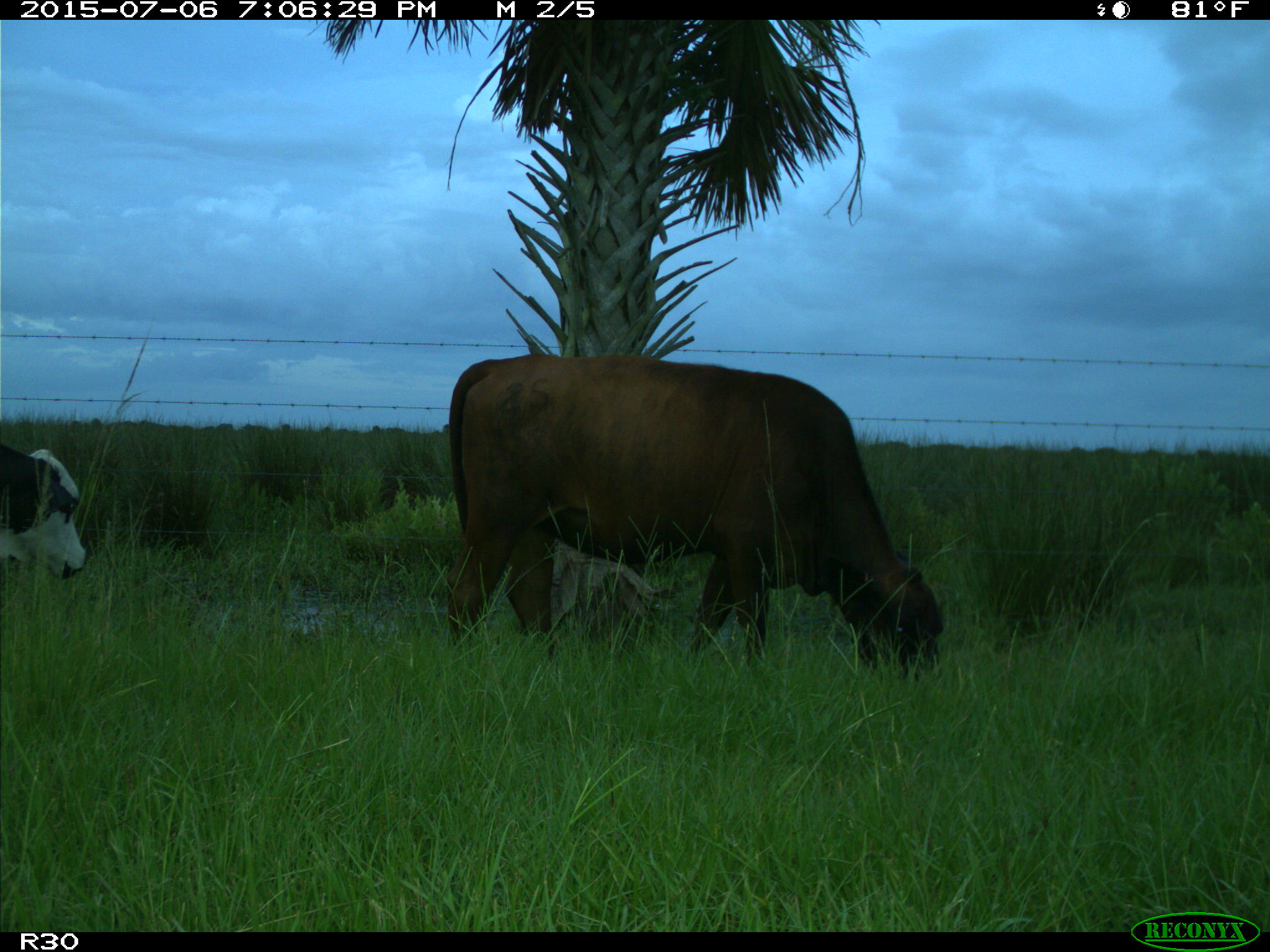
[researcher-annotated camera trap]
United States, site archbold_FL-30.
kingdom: Animalia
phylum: Chordata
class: Mammalia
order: Artiodactyla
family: Bovidae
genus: Bos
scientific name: Bos taurus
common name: domestic cow